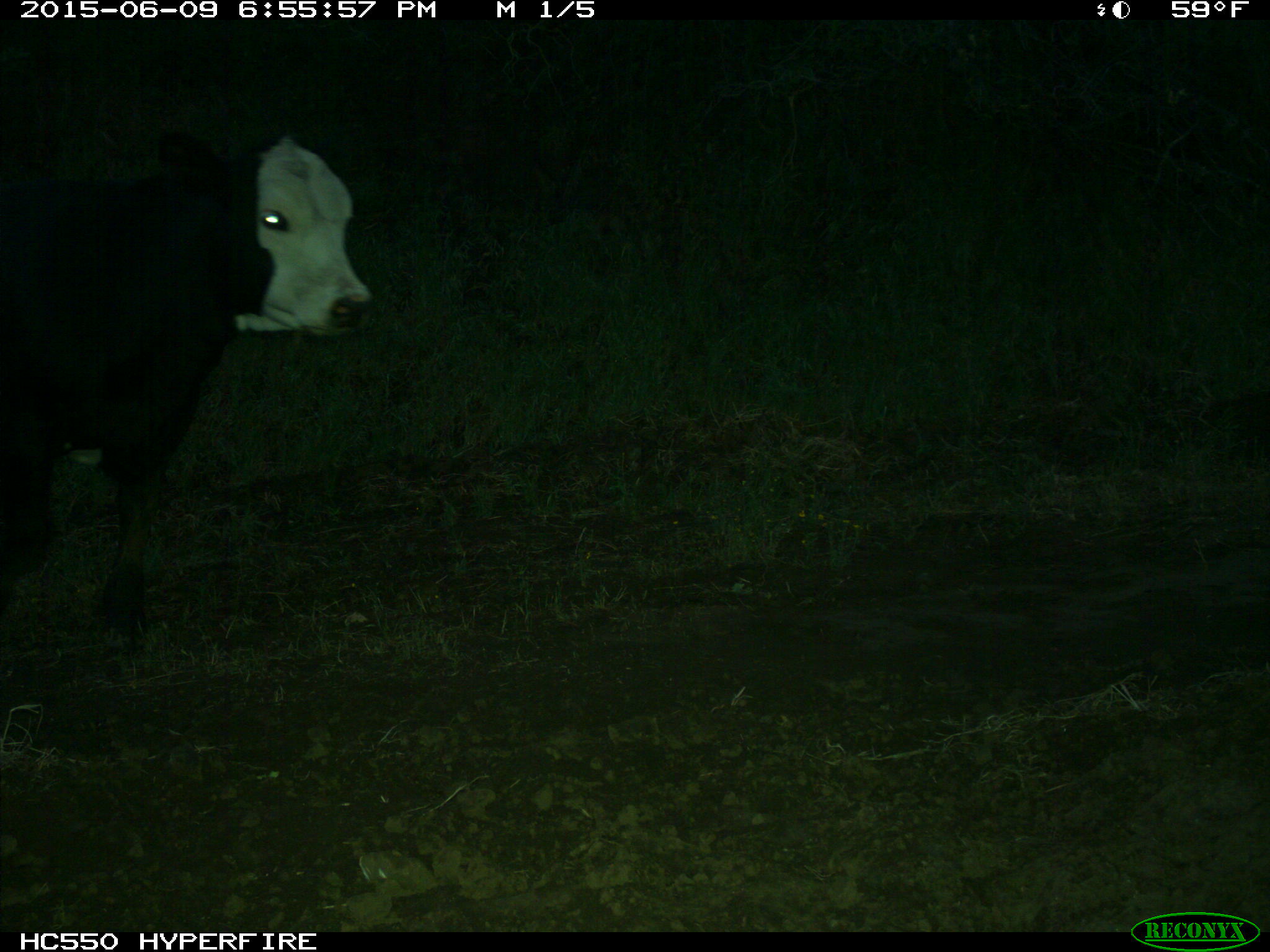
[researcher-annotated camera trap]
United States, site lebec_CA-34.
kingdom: Animalia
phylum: Chordata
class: Mammalia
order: Artiodactyla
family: Bovidae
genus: Bos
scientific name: Bos taurus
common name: domestic cow